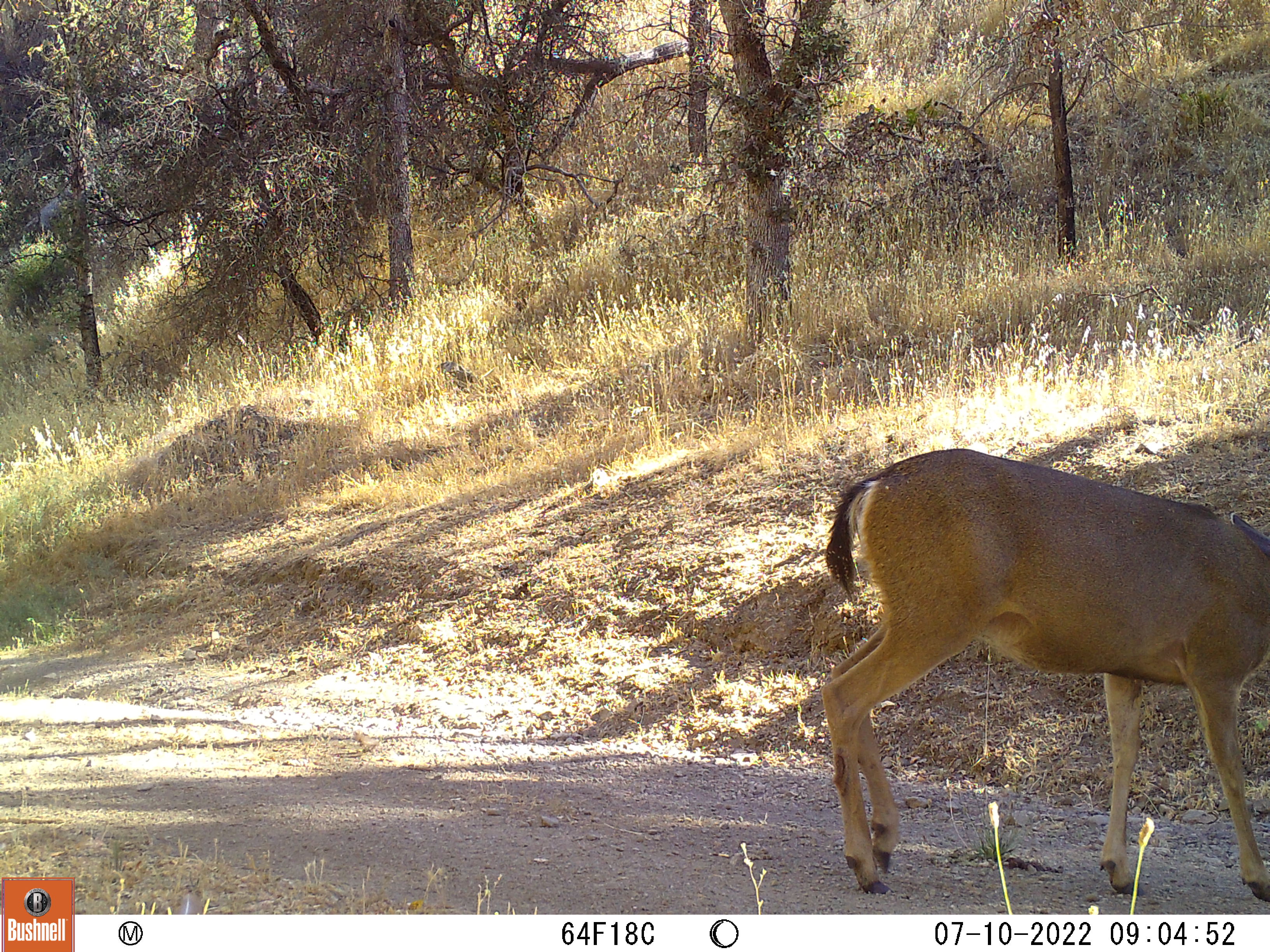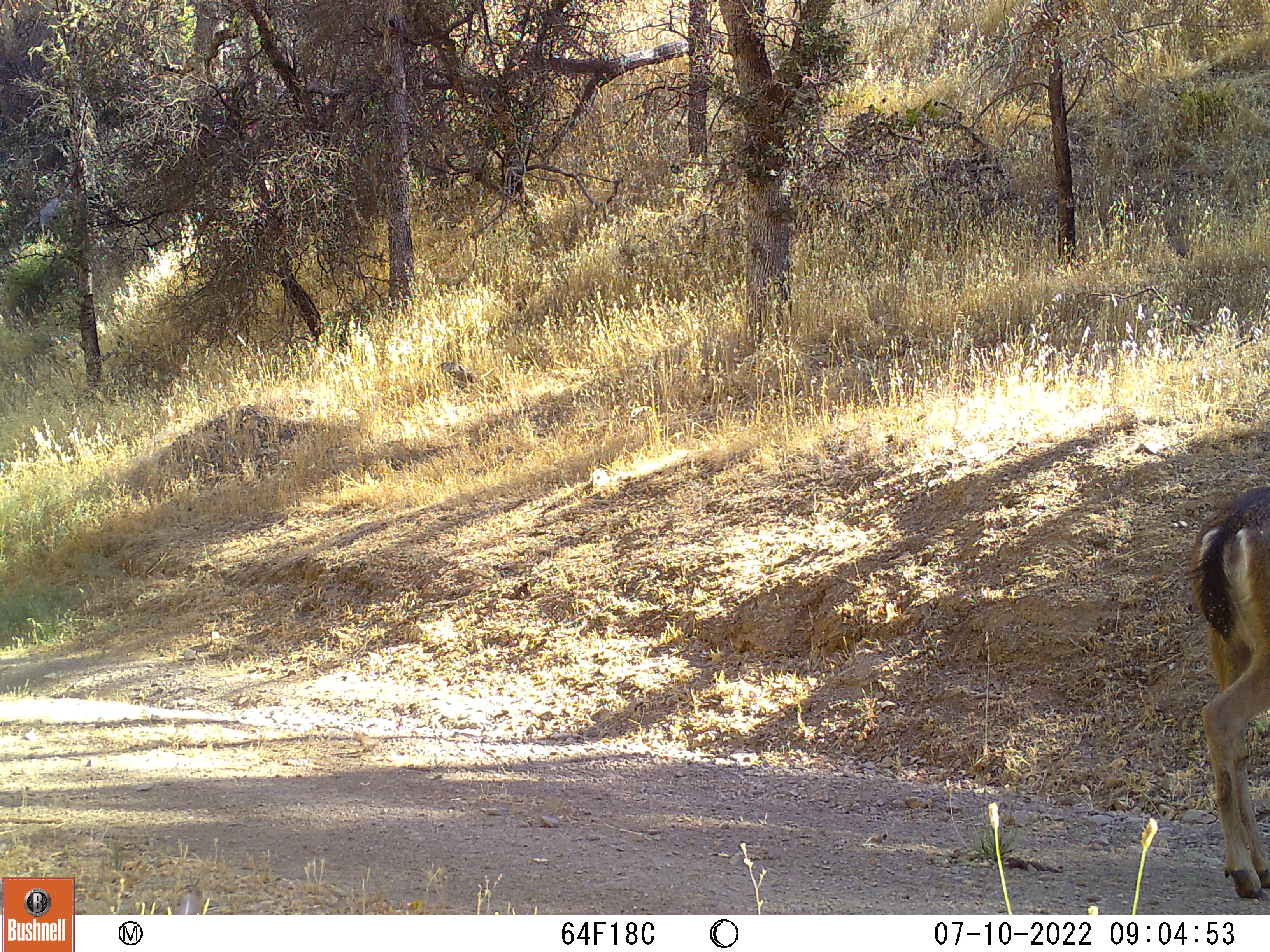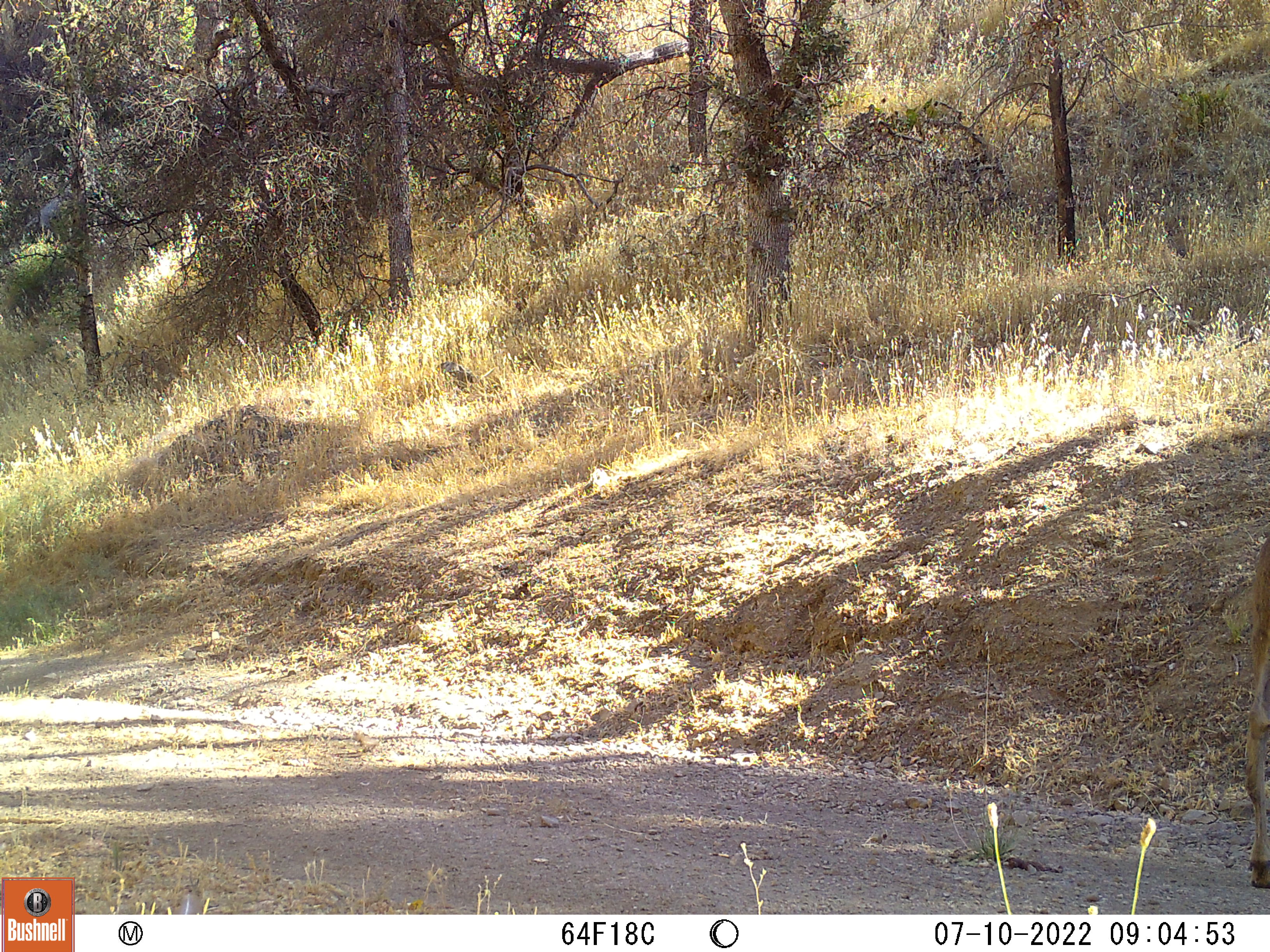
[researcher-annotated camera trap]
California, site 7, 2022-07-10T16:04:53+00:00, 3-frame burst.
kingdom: Animalia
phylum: Chordata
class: Mammalia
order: Artiodactyla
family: Cervidae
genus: Odocoileus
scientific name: Odocoileus hemionus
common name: mule deer